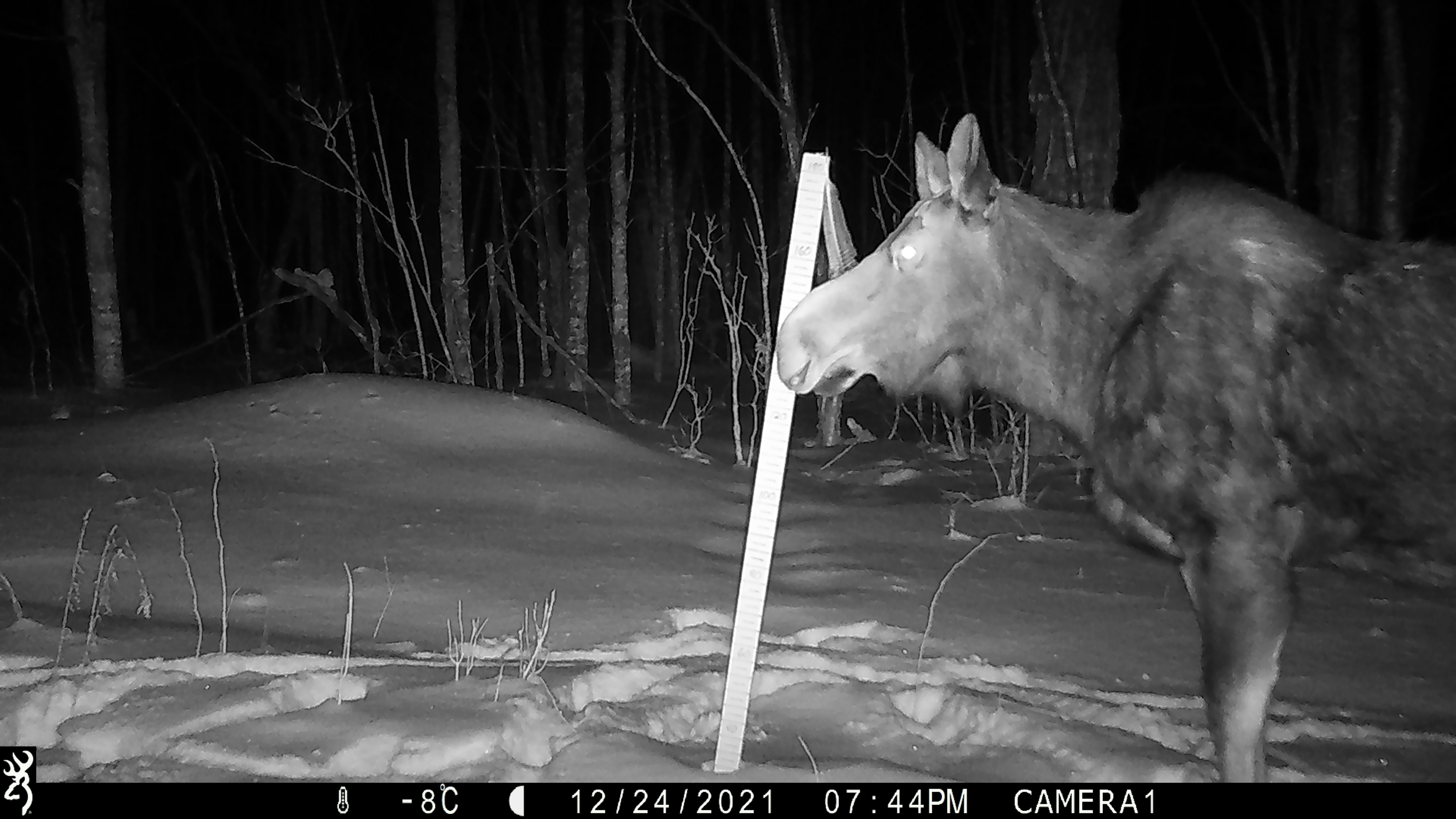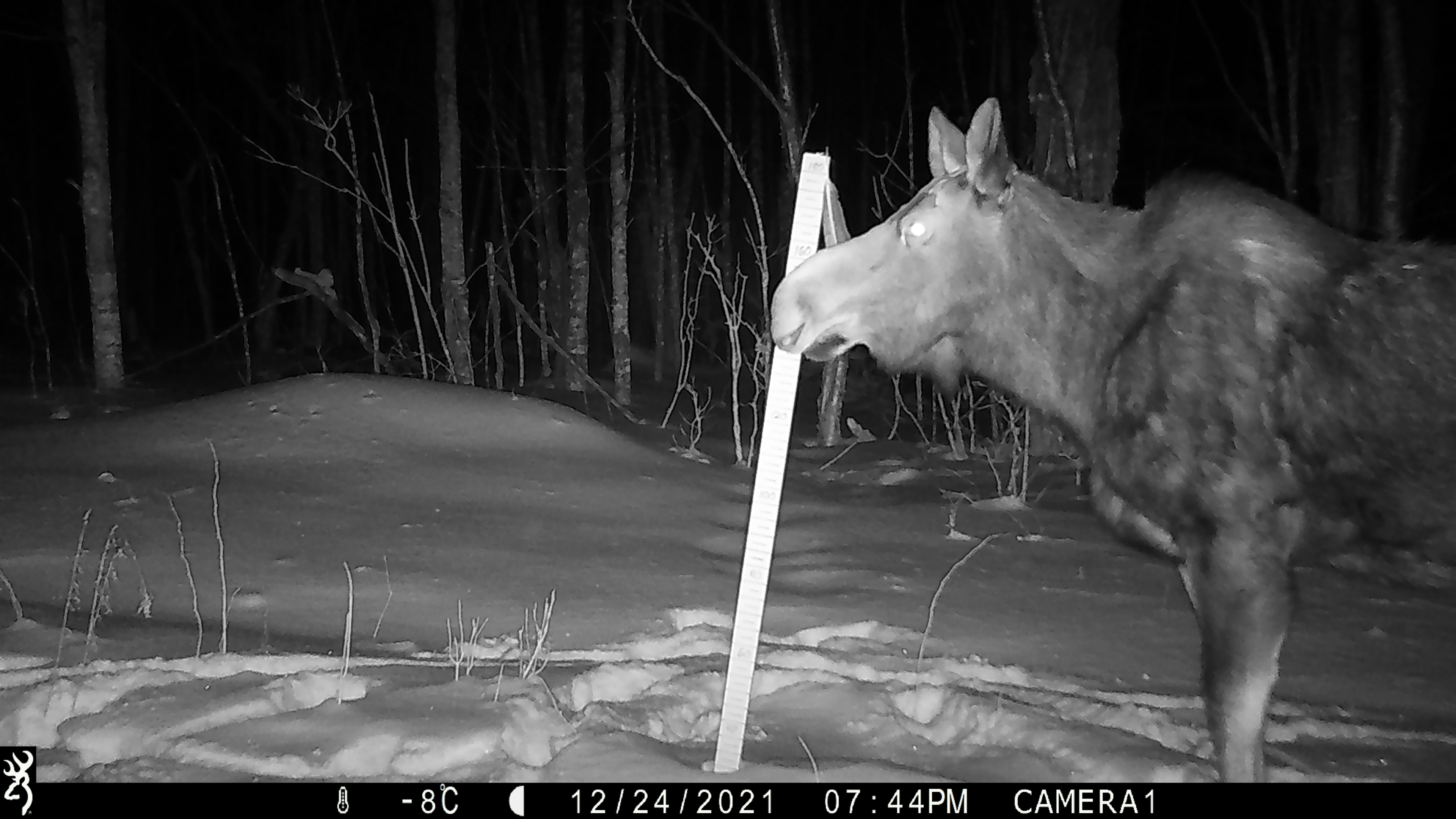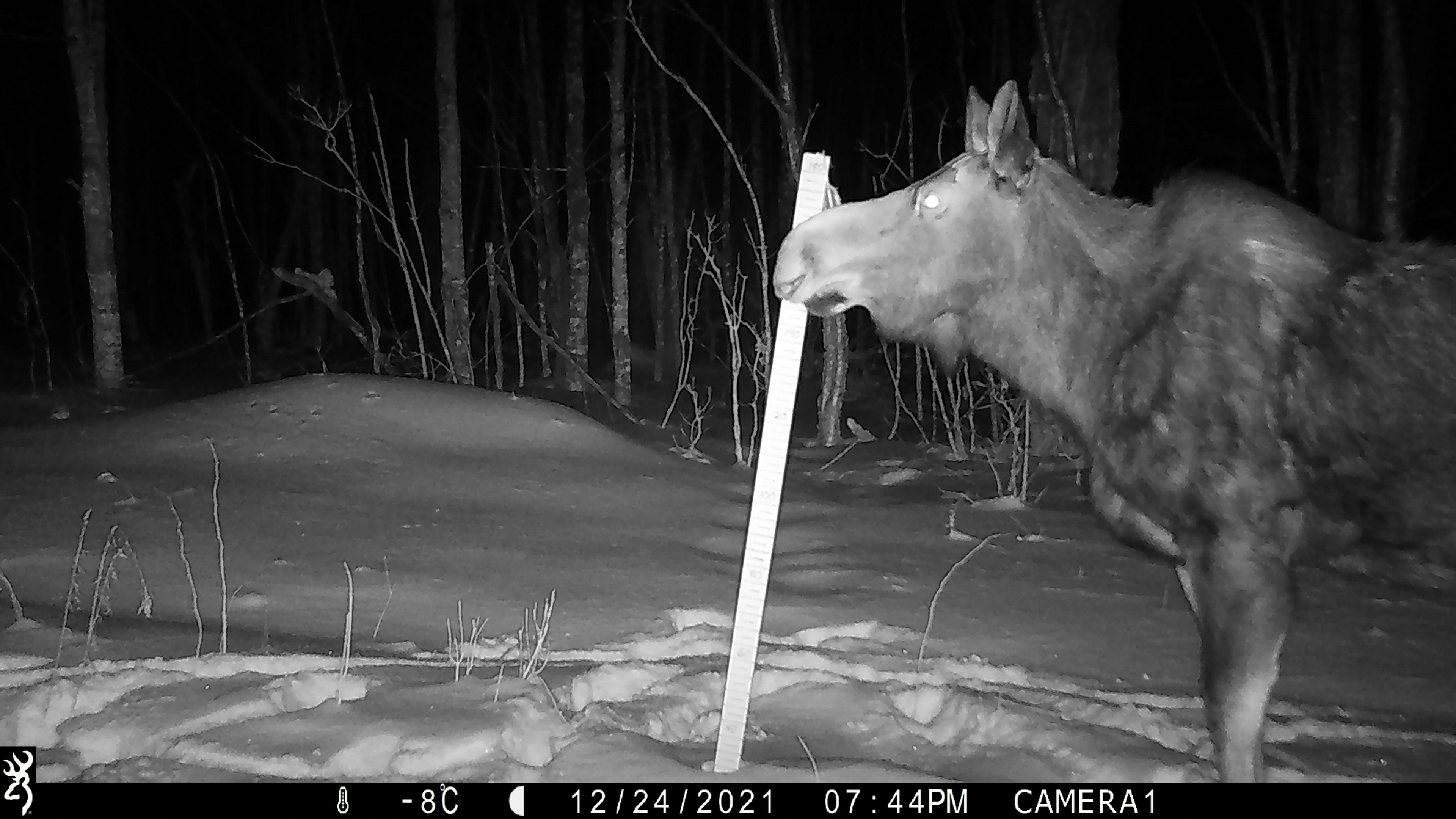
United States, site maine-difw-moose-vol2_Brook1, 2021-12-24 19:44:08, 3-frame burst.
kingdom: Animalia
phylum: Chordata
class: Mammalia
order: Artiodactyla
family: Cervidae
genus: Alces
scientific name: Alces alces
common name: moose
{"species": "moose (Alces alces)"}